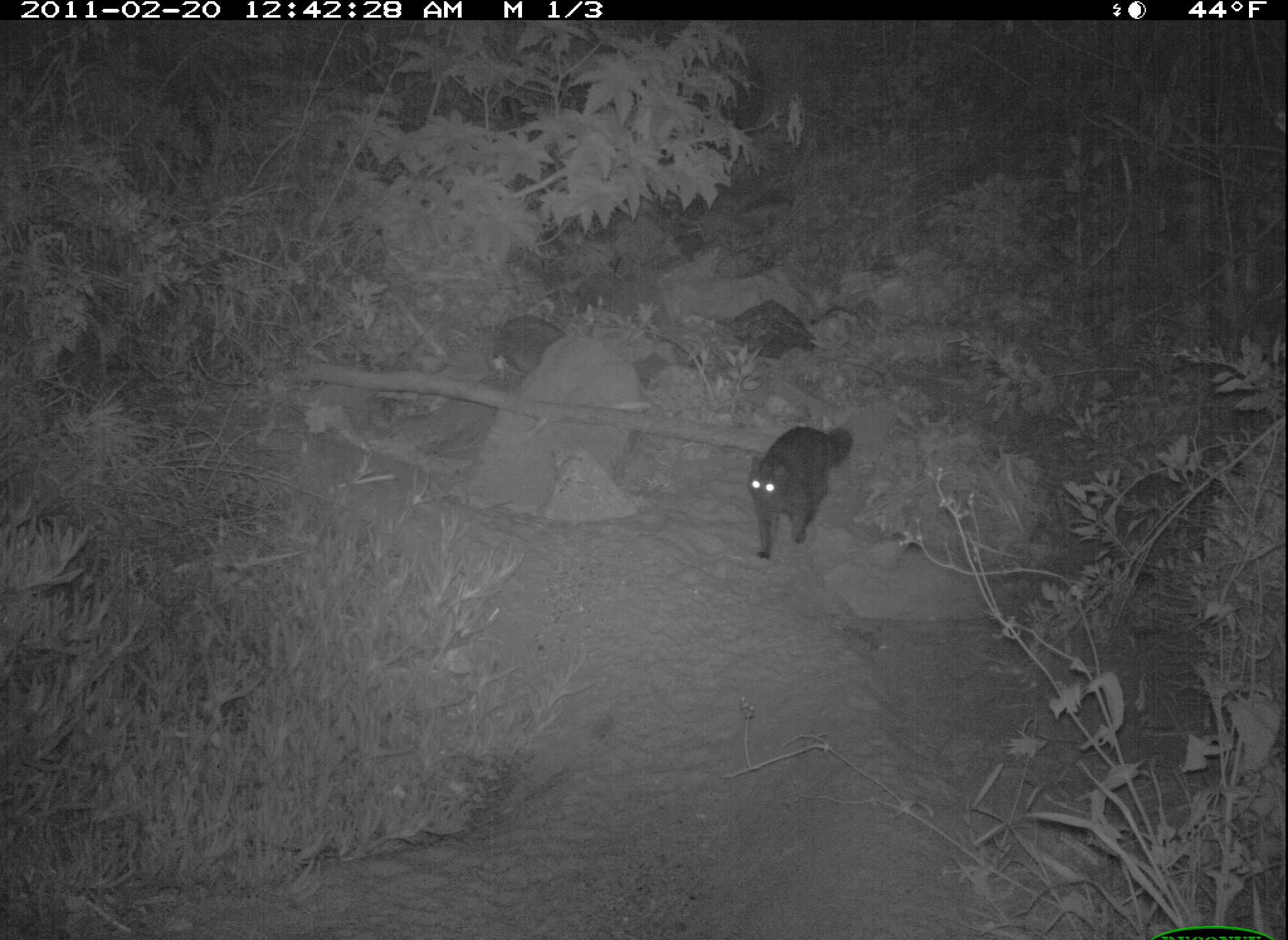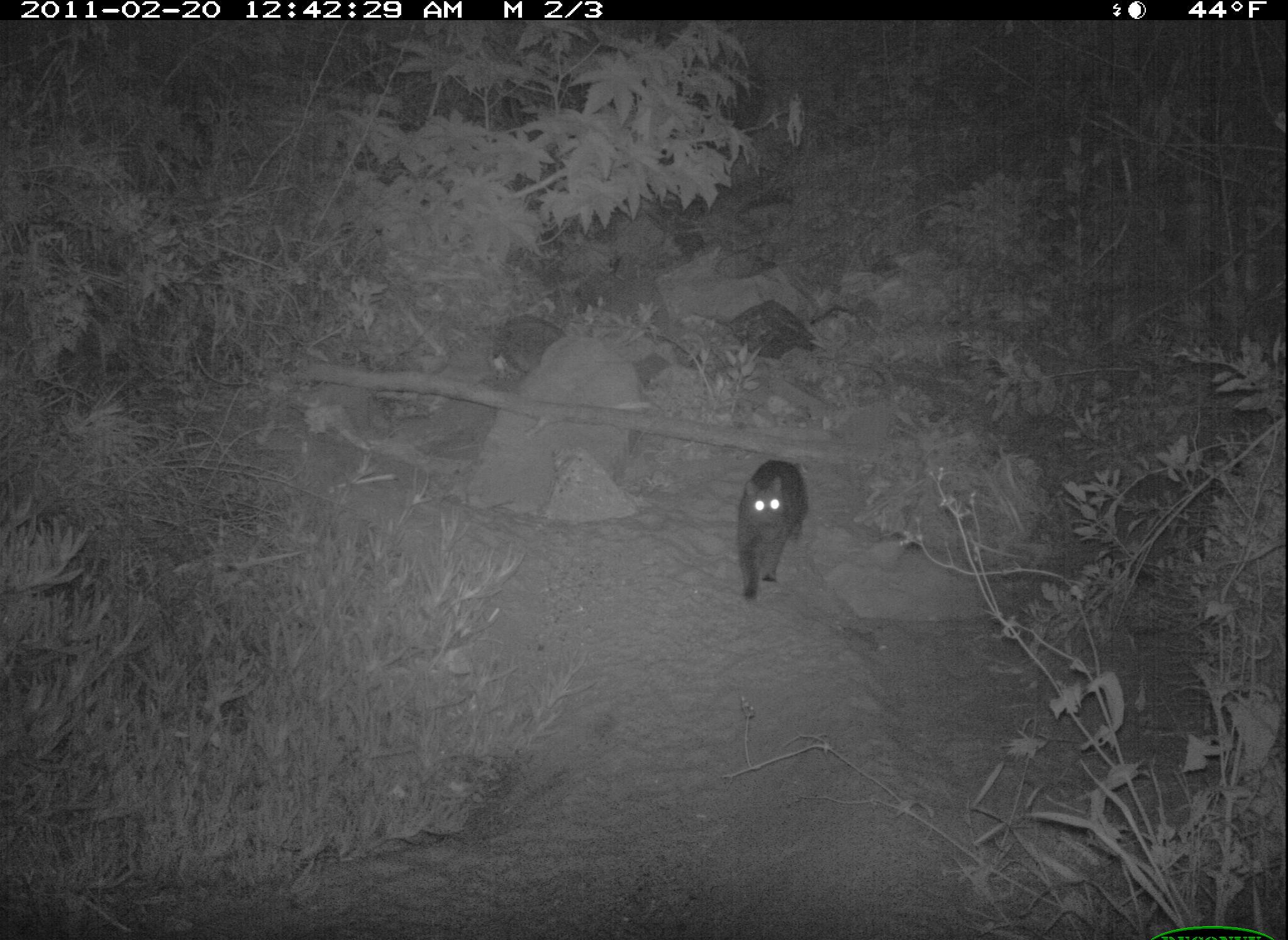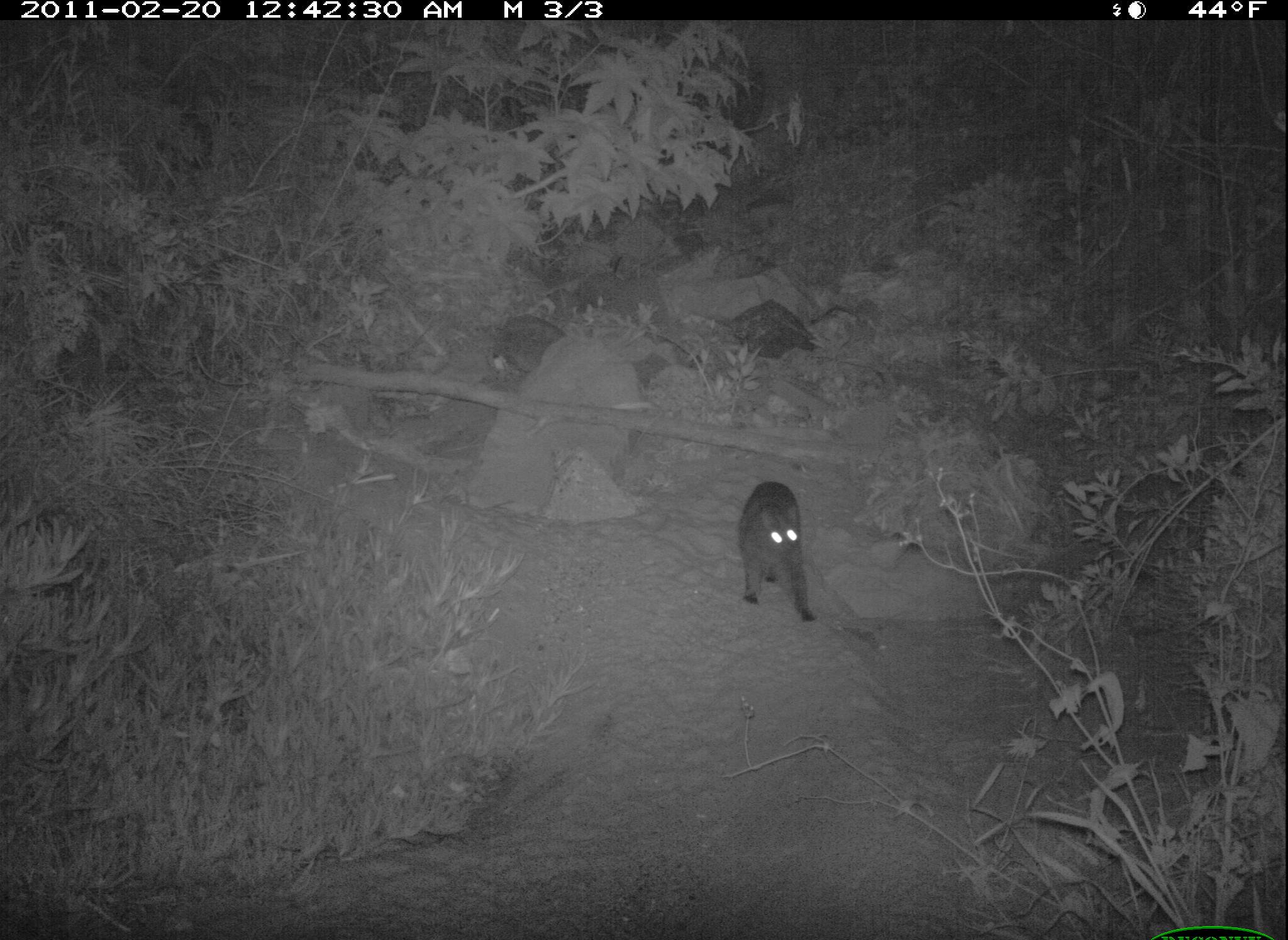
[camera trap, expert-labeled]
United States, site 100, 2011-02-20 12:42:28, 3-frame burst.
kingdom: Animalia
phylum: Chordata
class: Mammalia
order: Carnivora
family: Felidae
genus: Felis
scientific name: Felis catus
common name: cat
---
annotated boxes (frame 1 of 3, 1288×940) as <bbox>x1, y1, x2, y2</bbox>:
cat: <bbox>729, 424, 871, 561</bbox>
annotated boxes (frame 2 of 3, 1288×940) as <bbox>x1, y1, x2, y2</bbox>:
cat: <bbox>729, 456, 816, 601</bbox>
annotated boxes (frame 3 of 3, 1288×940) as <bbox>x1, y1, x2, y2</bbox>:
cat: <bbox>733, 461, 826, 639</bbox>